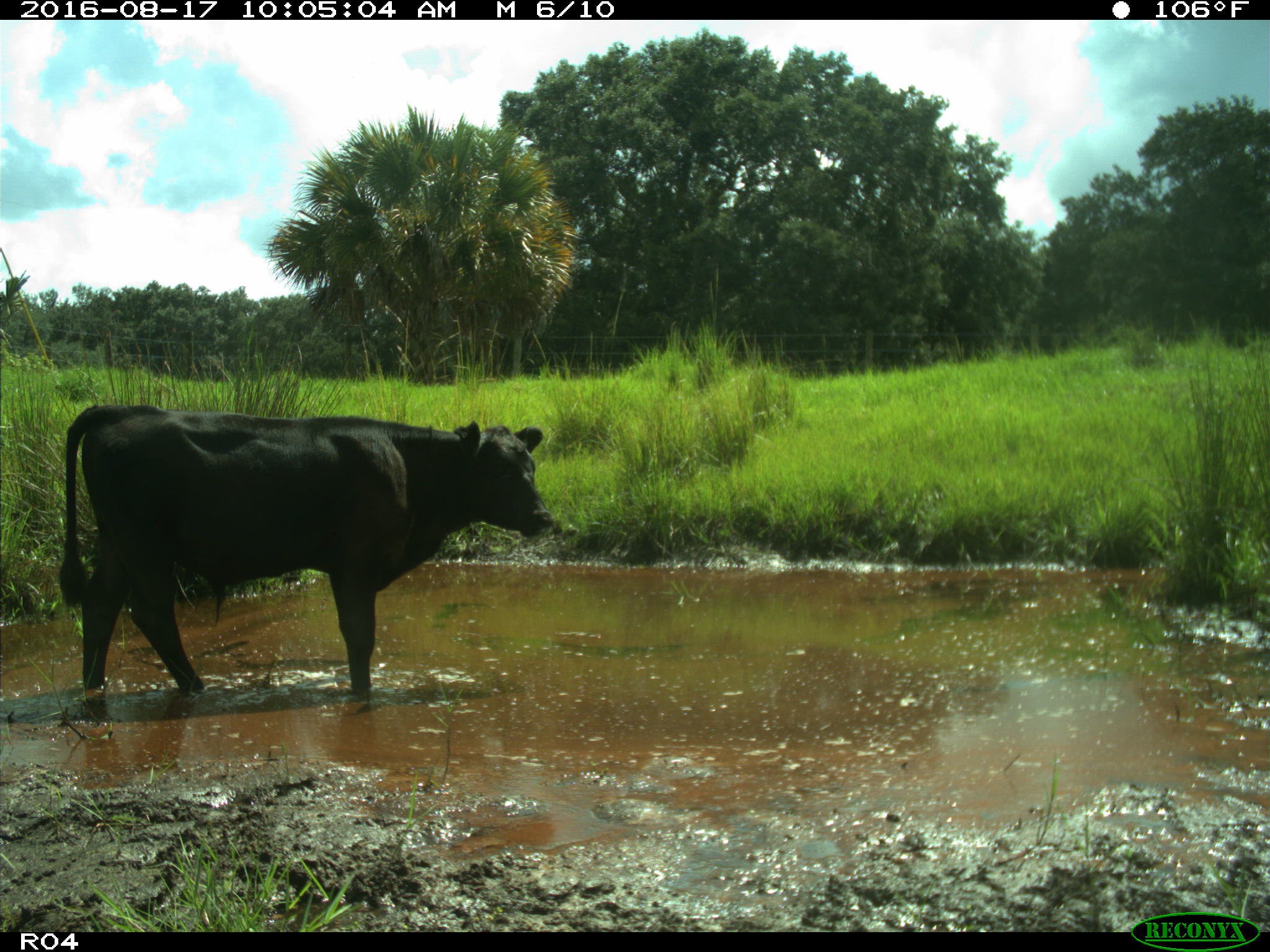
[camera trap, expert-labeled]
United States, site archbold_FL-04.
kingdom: Animalia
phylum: Chordata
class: Mammalia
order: Artiodactyla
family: Bovidae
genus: Bos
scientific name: Bos taurus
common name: domestic cow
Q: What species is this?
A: Bos taurus (domestic cow).